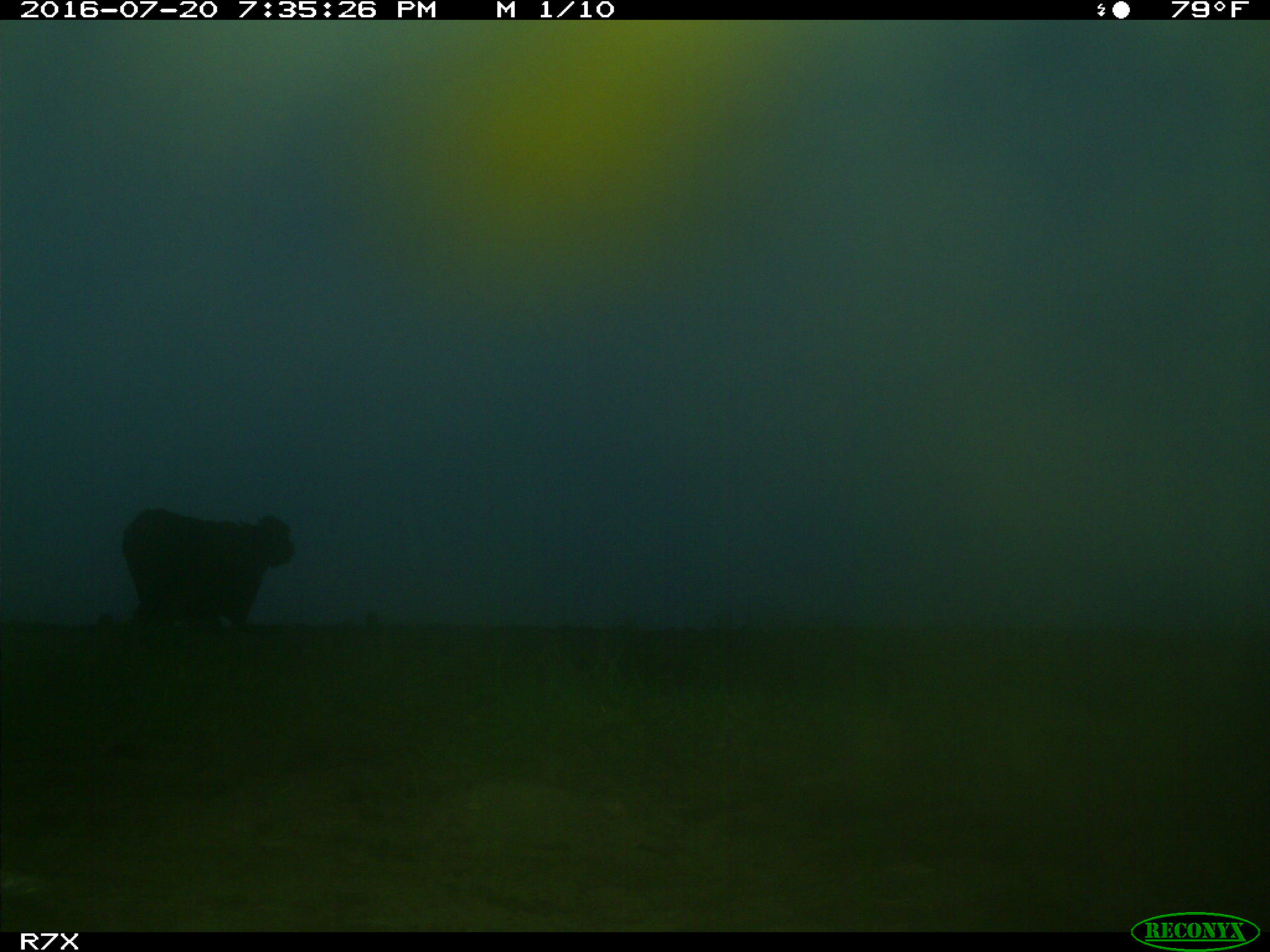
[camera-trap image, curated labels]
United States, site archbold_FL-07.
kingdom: Animalia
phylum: Chordata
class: Mammalia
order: Artiodactyla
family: Bovidae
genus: Bos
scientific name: Bos taurus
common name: domestic cow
Bos taurus (domestic cow).